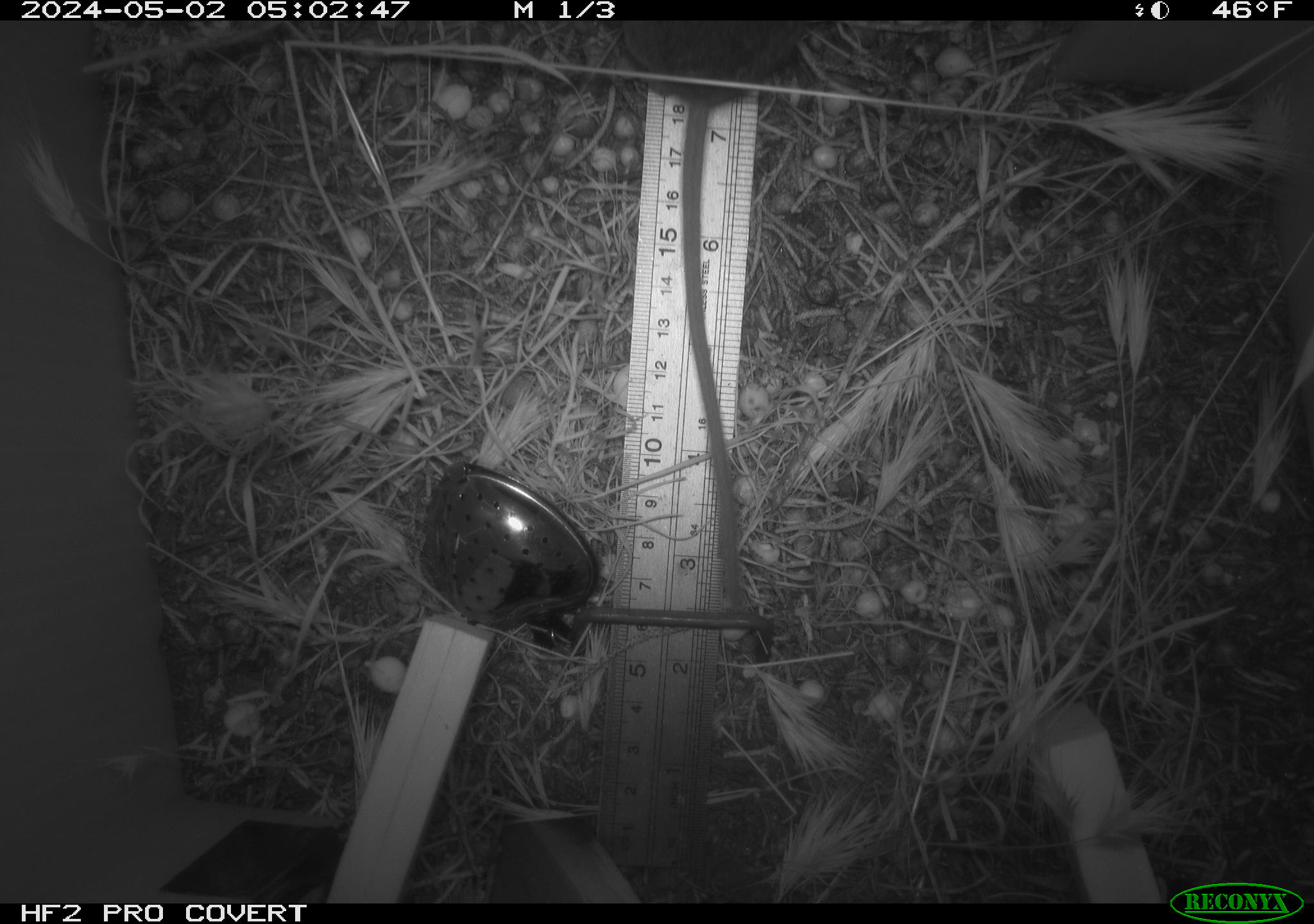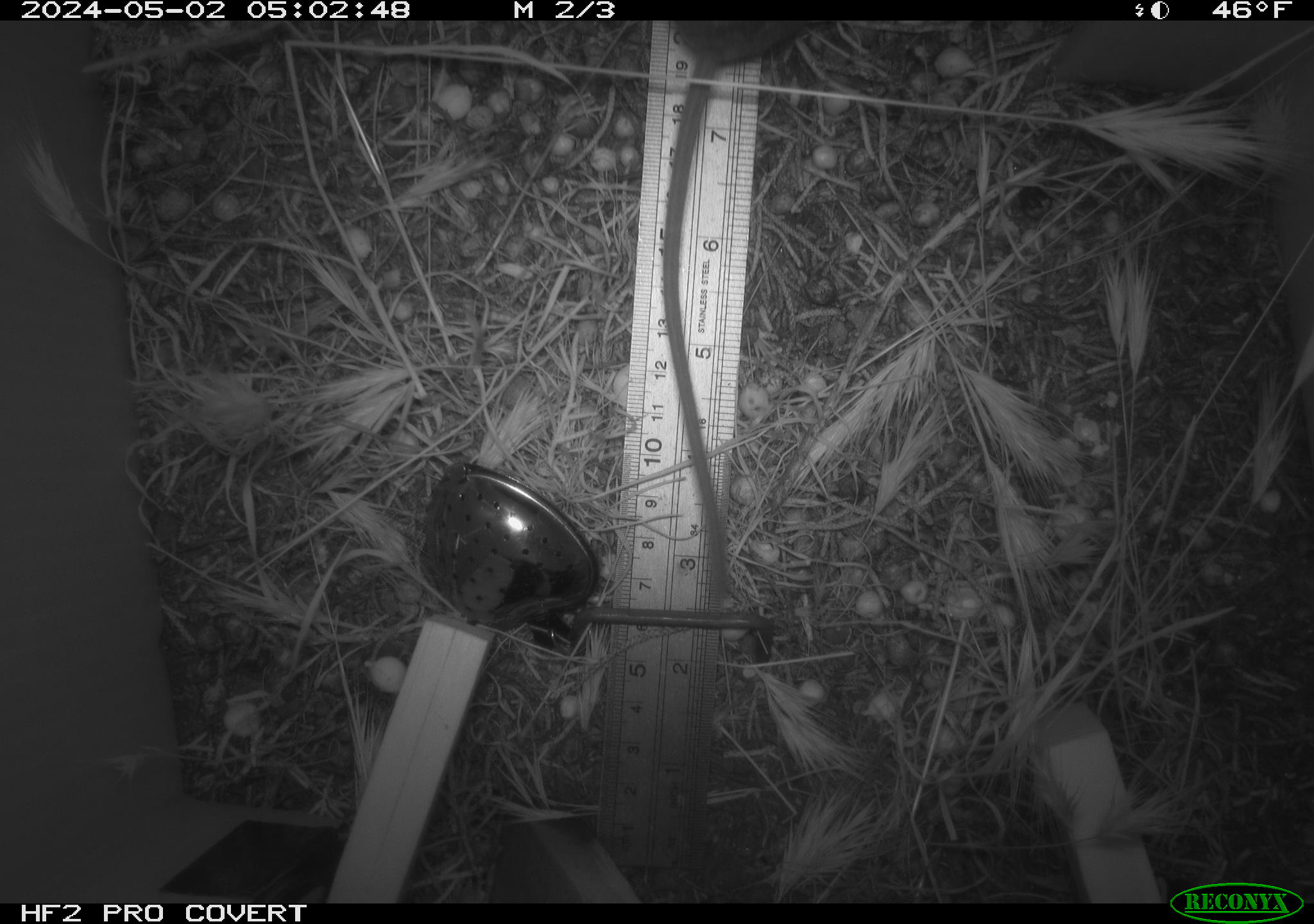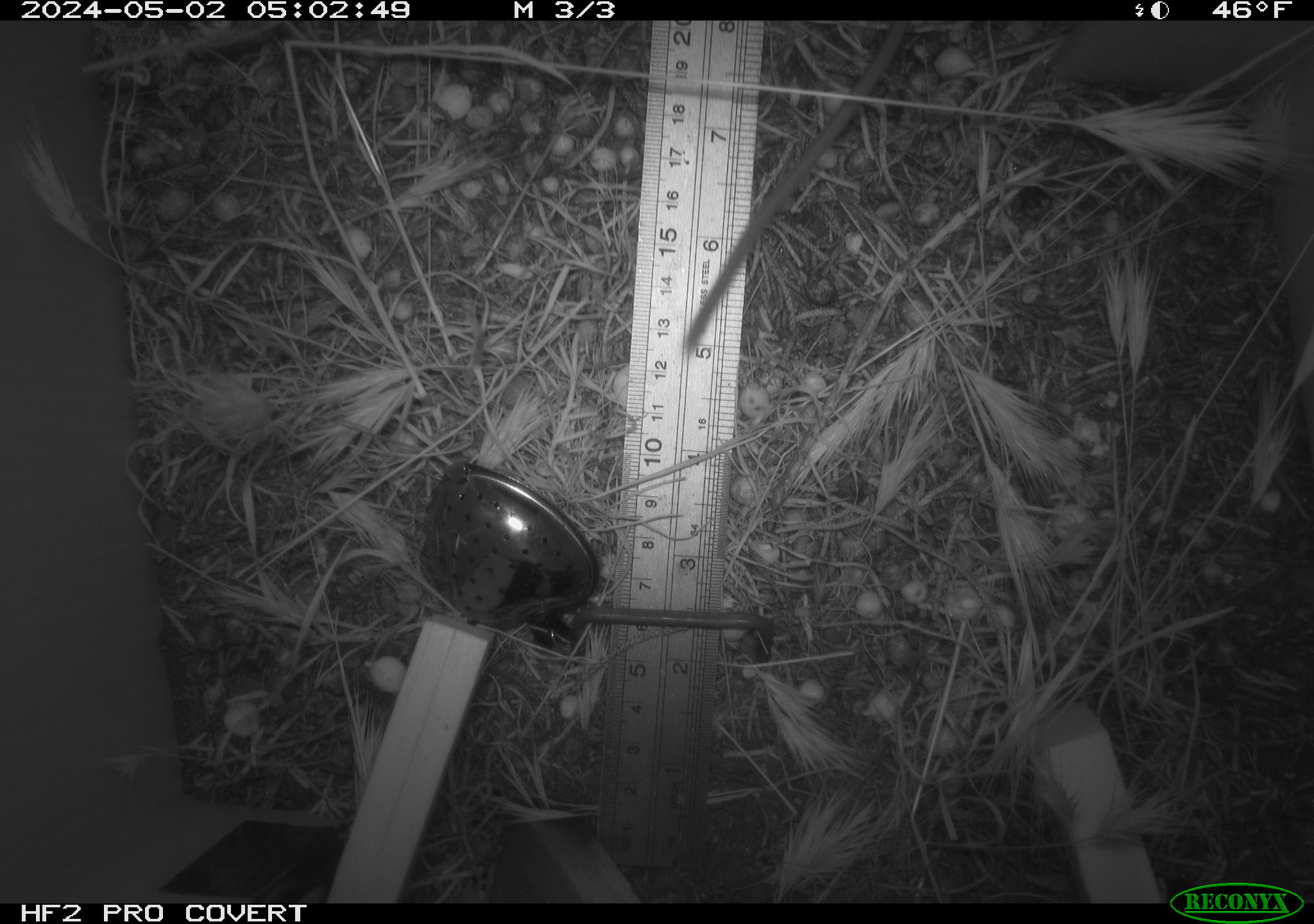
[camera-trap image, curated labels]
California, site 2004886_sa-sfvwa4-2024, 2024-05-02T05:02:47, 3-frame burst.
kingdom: Animalia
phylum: Chordata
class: Mammalia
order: Rodentia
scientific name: Rodentia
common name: mouse species